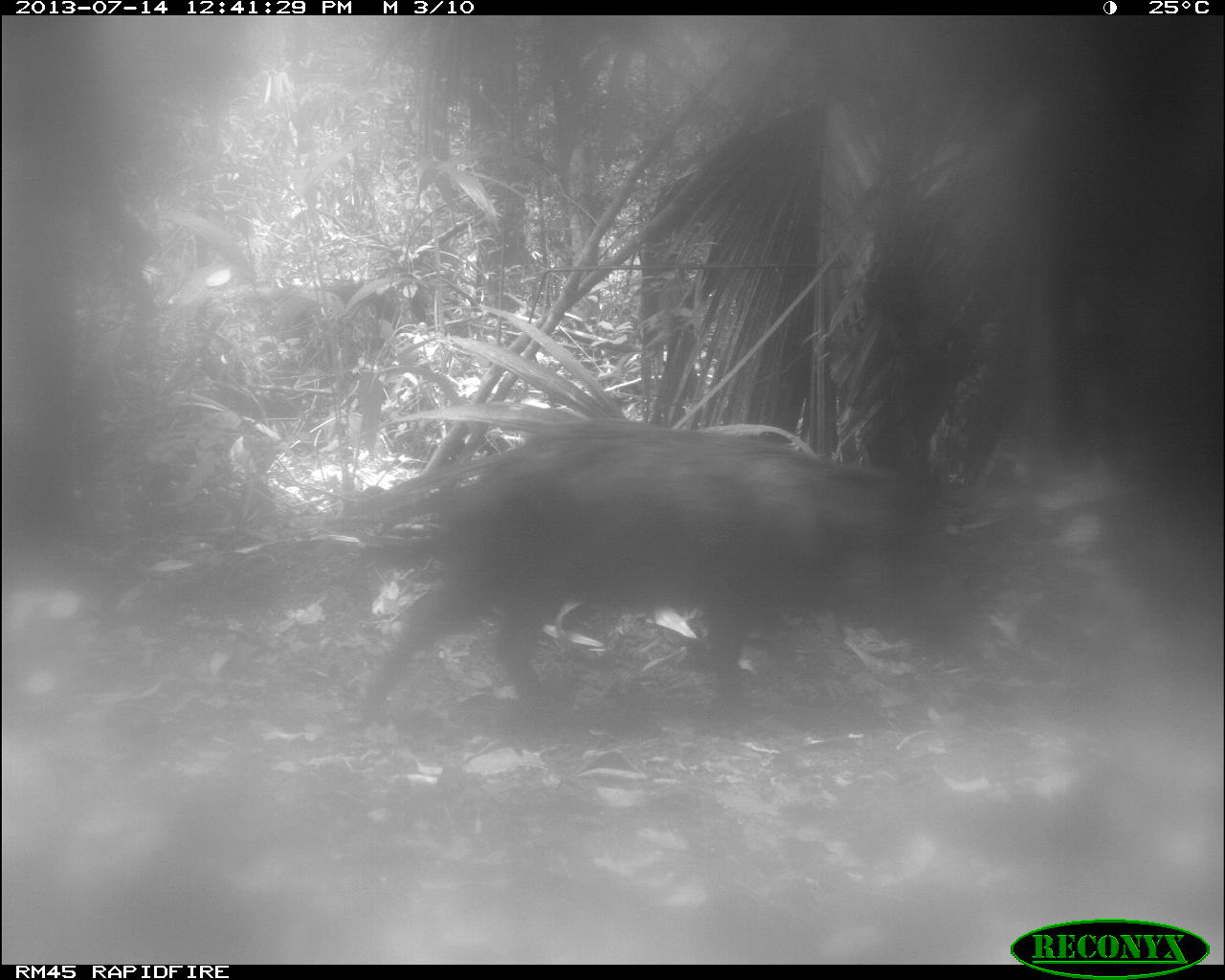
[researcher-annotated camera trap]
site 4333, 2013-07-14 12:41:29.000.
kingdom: Animalia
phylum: Chordata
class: Mammalia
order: Artiodactyla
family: Tayassuidae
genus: Tayassu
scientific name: Tayassu pecari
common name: white-lipped peccary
Tayassu pecari (white-lipped peccary), count 2.